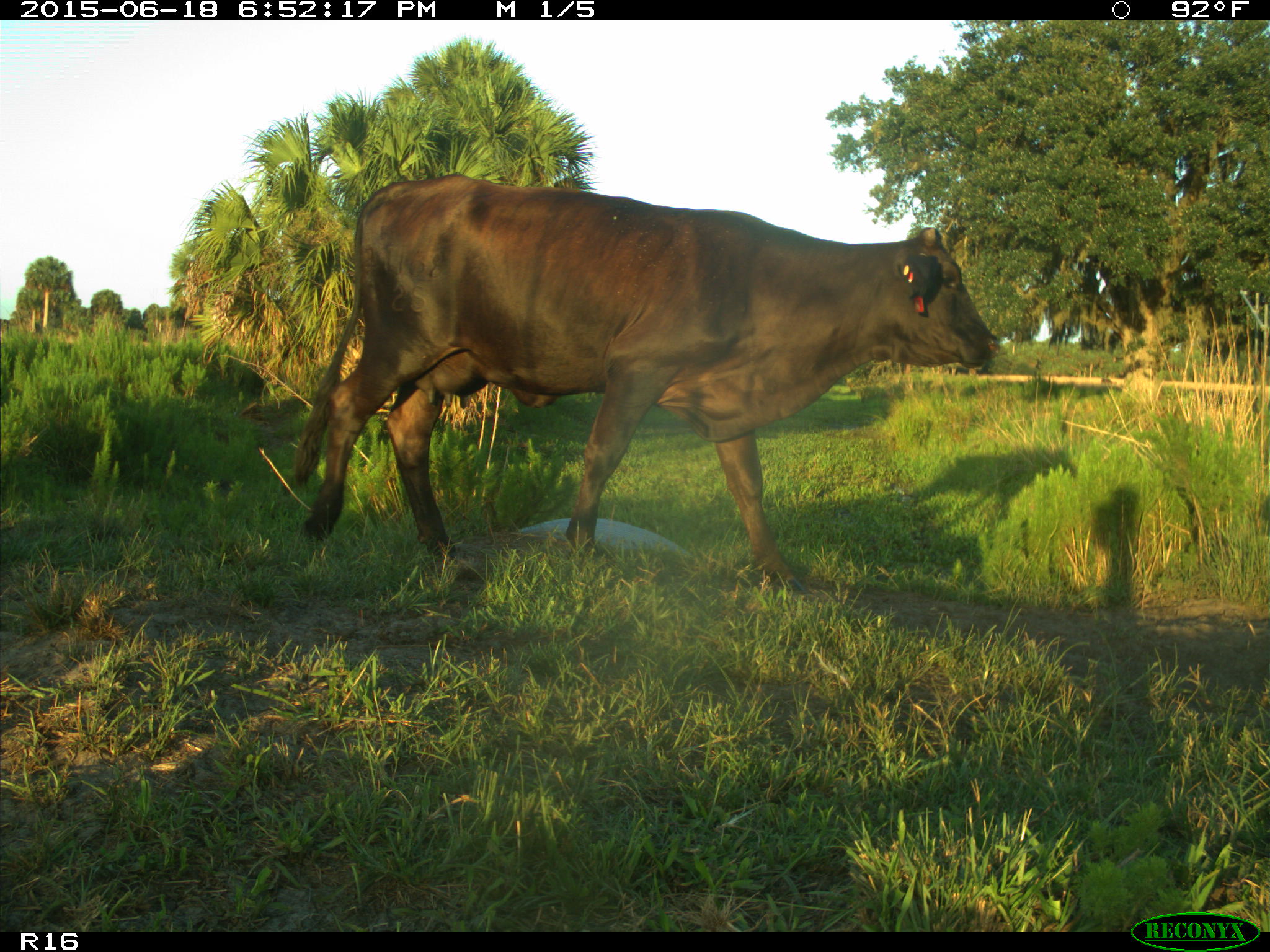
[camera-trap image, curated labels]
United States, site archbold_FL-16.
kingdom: Animalia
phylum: Chordata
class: Mammalia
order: Artiodactyla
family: Bovidae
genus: Bos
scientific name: Bos taurus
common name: domestic cow